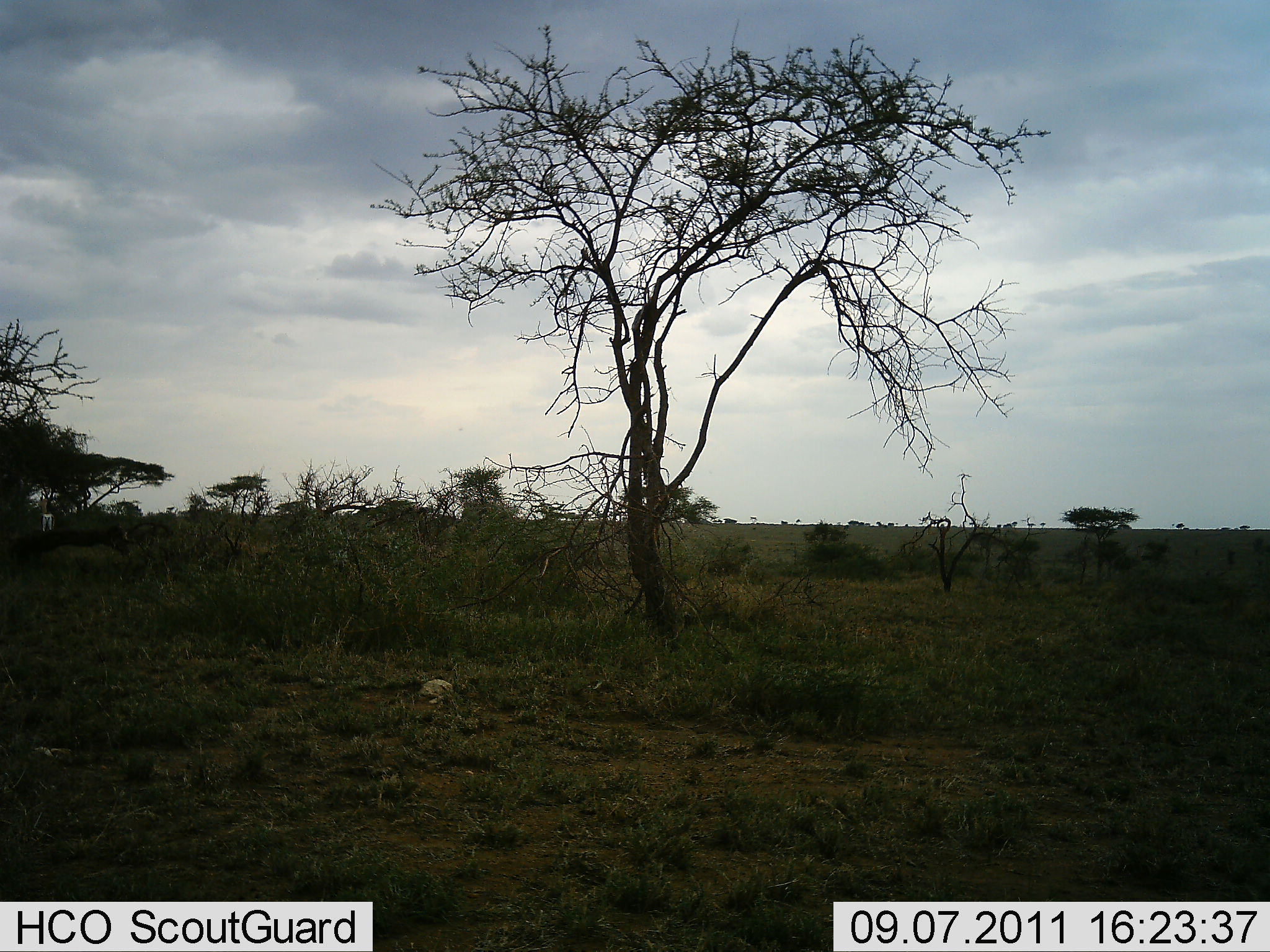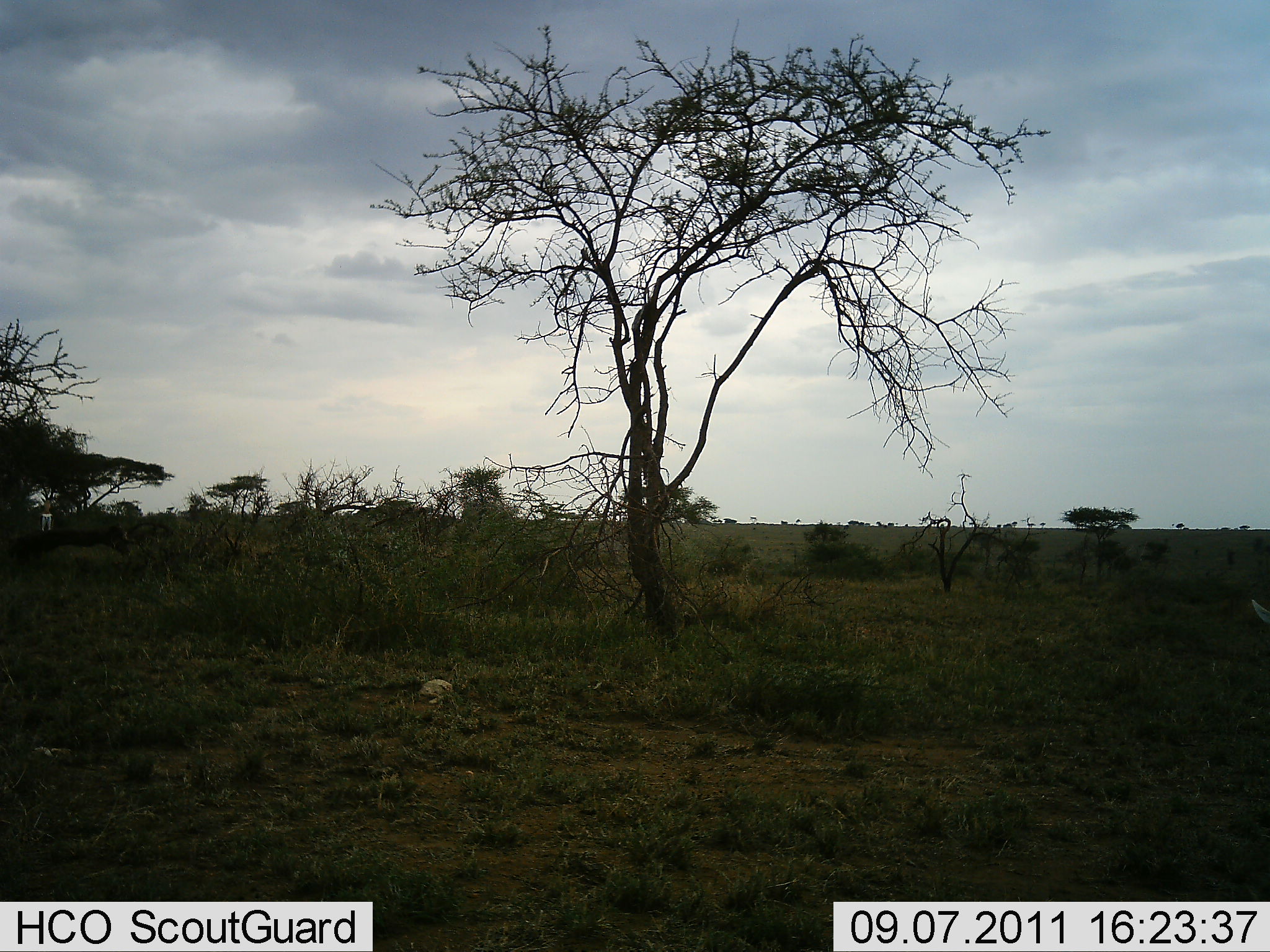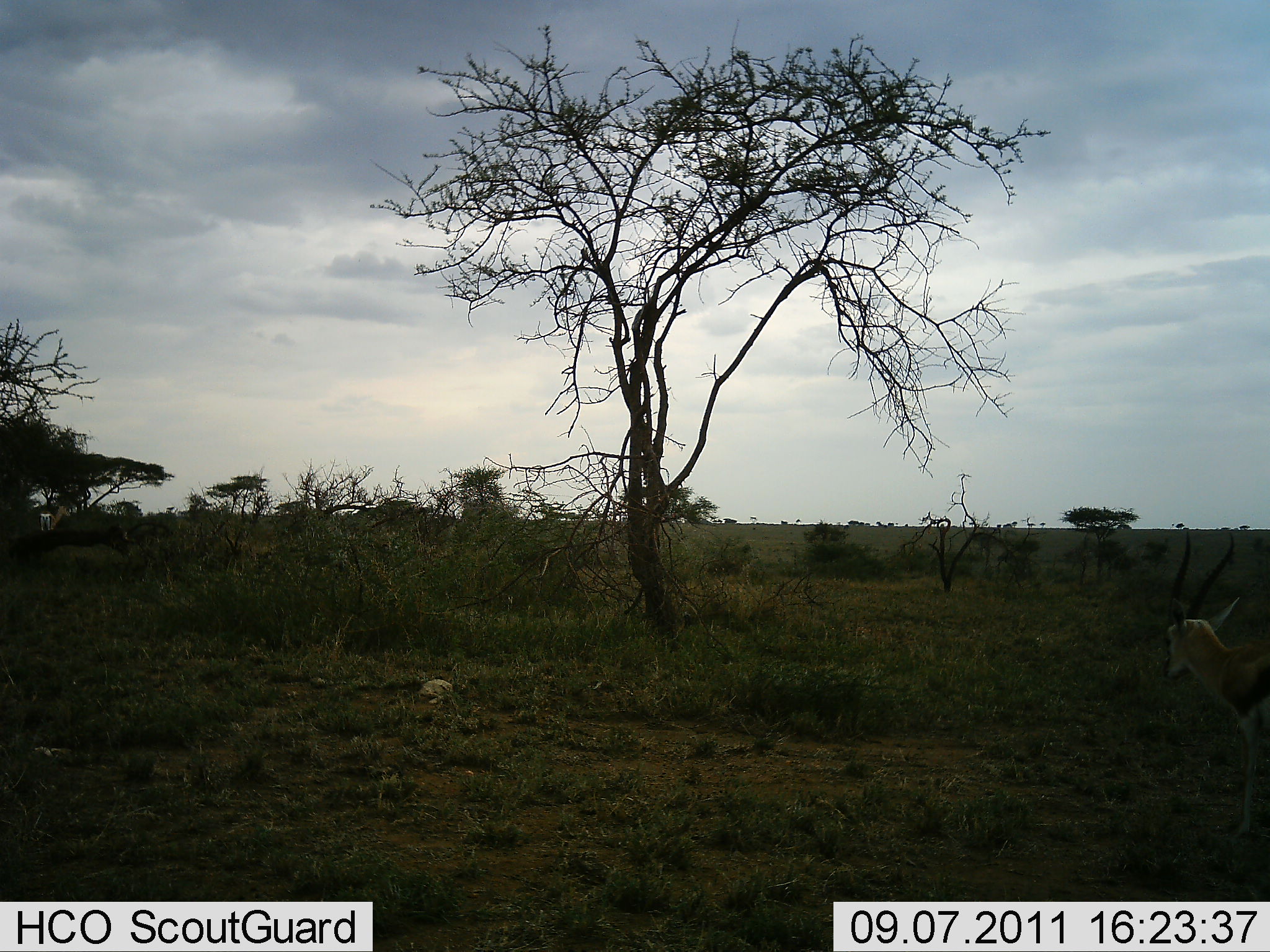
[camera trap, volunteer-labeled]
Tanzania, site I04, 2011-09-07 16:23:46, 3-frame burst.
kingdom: Animalia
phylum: Chordata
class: Mammalia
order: Artiodactyla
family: Bovidae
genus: Eudorcas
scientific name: Eudorcas thomsonii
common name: thomson's gazelle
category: gazellethomsons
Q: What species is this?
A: Gazellethomsons (thomson's gazelle) (Eudorcas thomsonii).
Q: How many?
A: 1.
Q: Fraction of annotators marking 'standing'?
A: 58%.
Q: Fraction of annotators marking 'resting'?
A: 0%.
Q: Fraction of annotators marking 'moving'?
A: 58%.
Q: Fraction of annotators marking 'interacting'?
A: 0%.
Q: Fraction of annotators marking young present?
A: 0%.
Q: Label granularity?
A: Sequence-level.